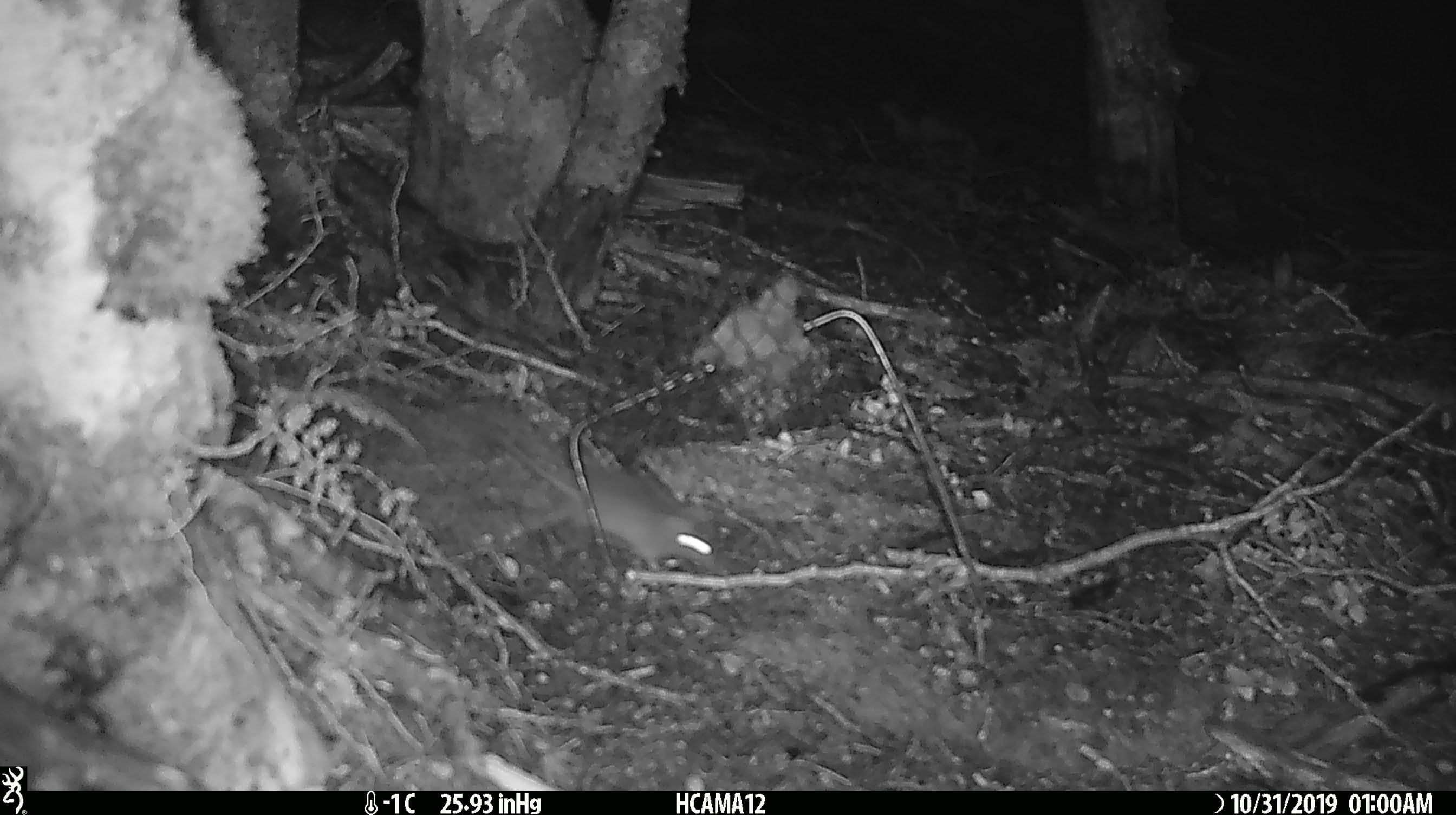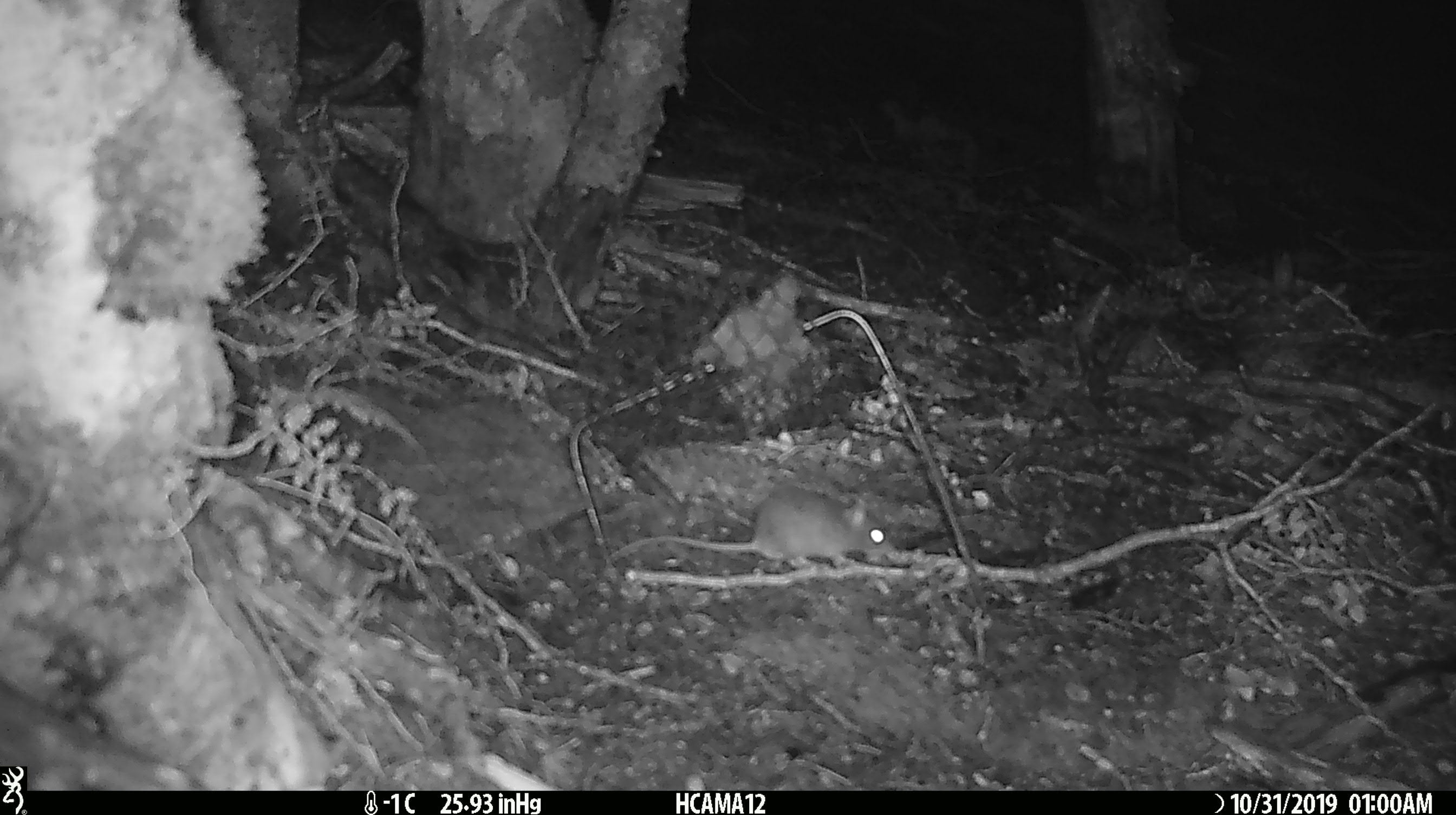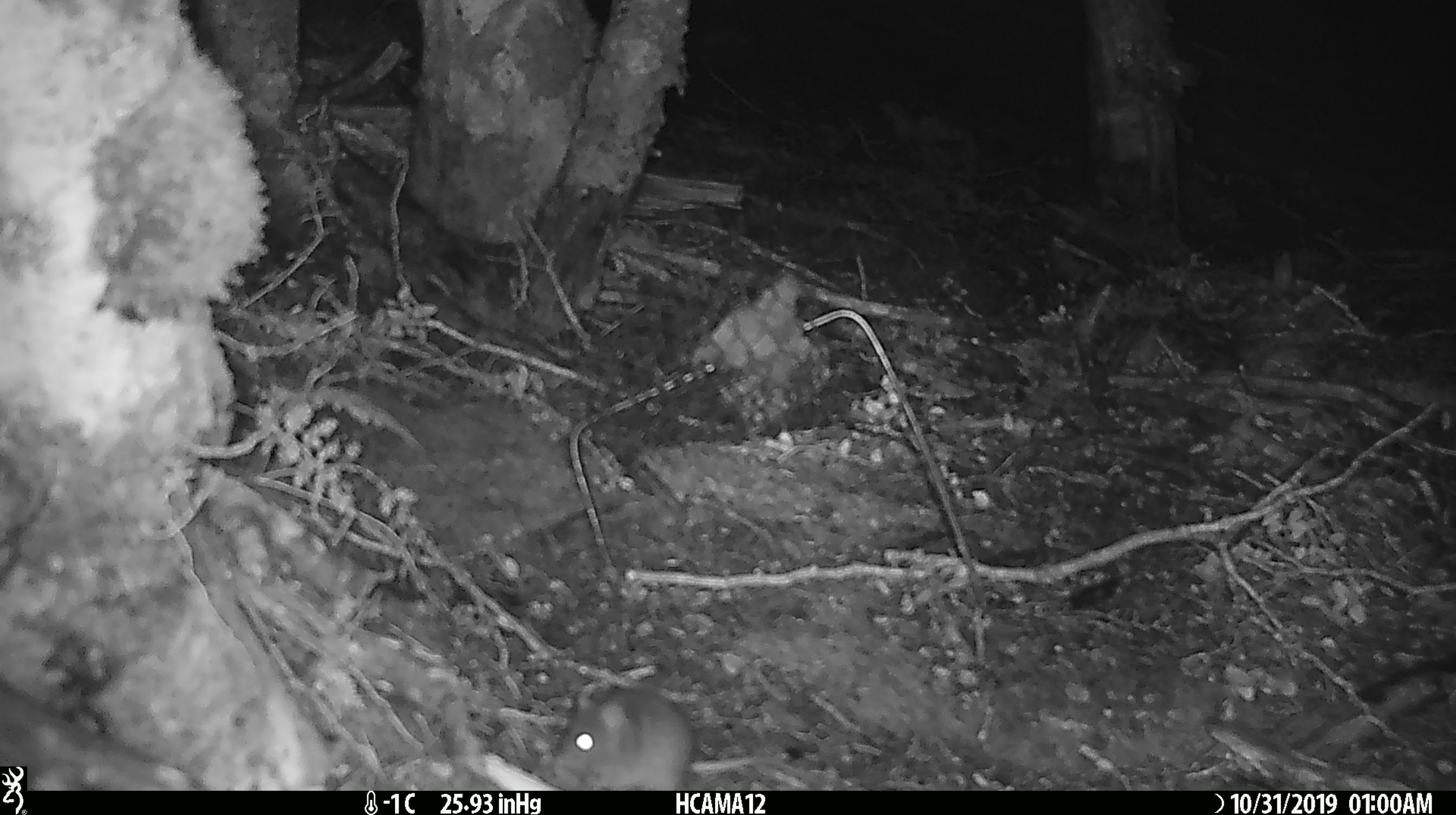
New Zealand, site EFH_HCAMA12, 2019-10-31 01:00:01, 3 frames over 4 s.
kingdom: Animalia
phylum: Chordata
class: Mammalia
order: Rodentia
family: Muridae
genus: Mus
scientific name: Mus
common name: mouse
Mouse (Mus).